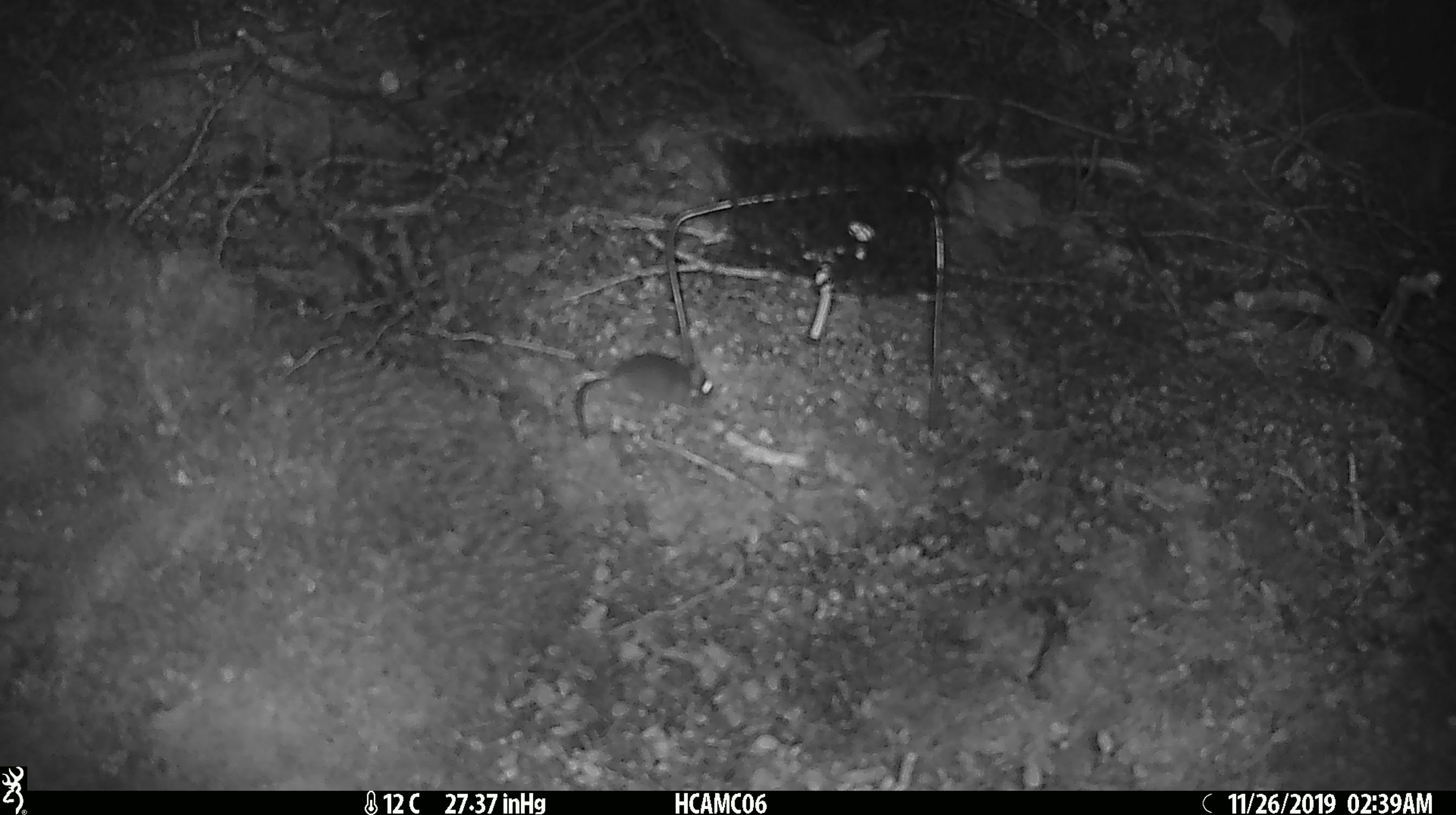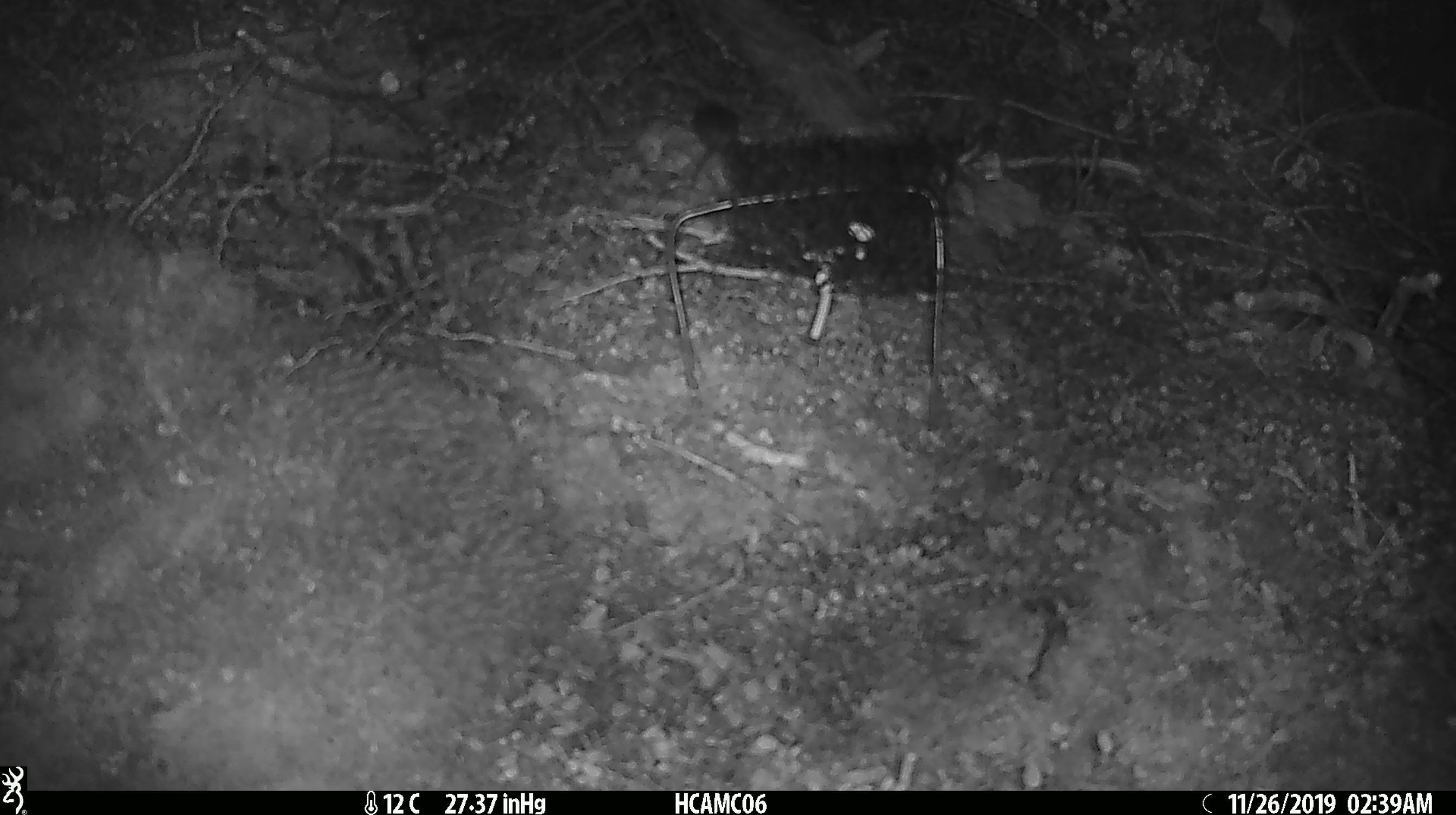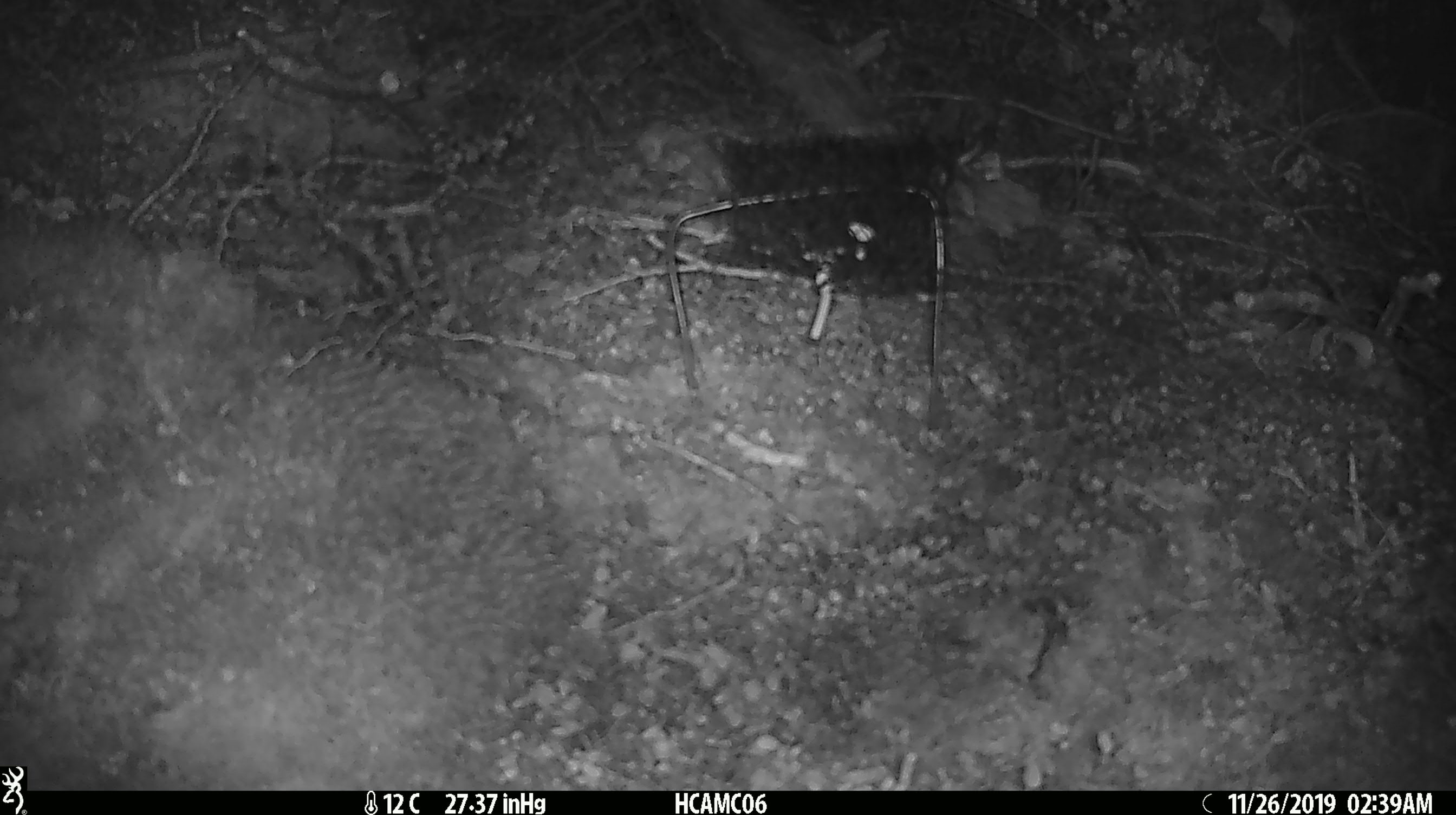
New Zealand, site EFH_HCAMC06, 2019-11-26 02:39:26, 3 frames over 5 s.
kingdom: Animalia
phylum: Chordata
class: Mammalia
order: Rodentia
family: Muridae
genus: Mus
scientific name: Mus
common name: mouse